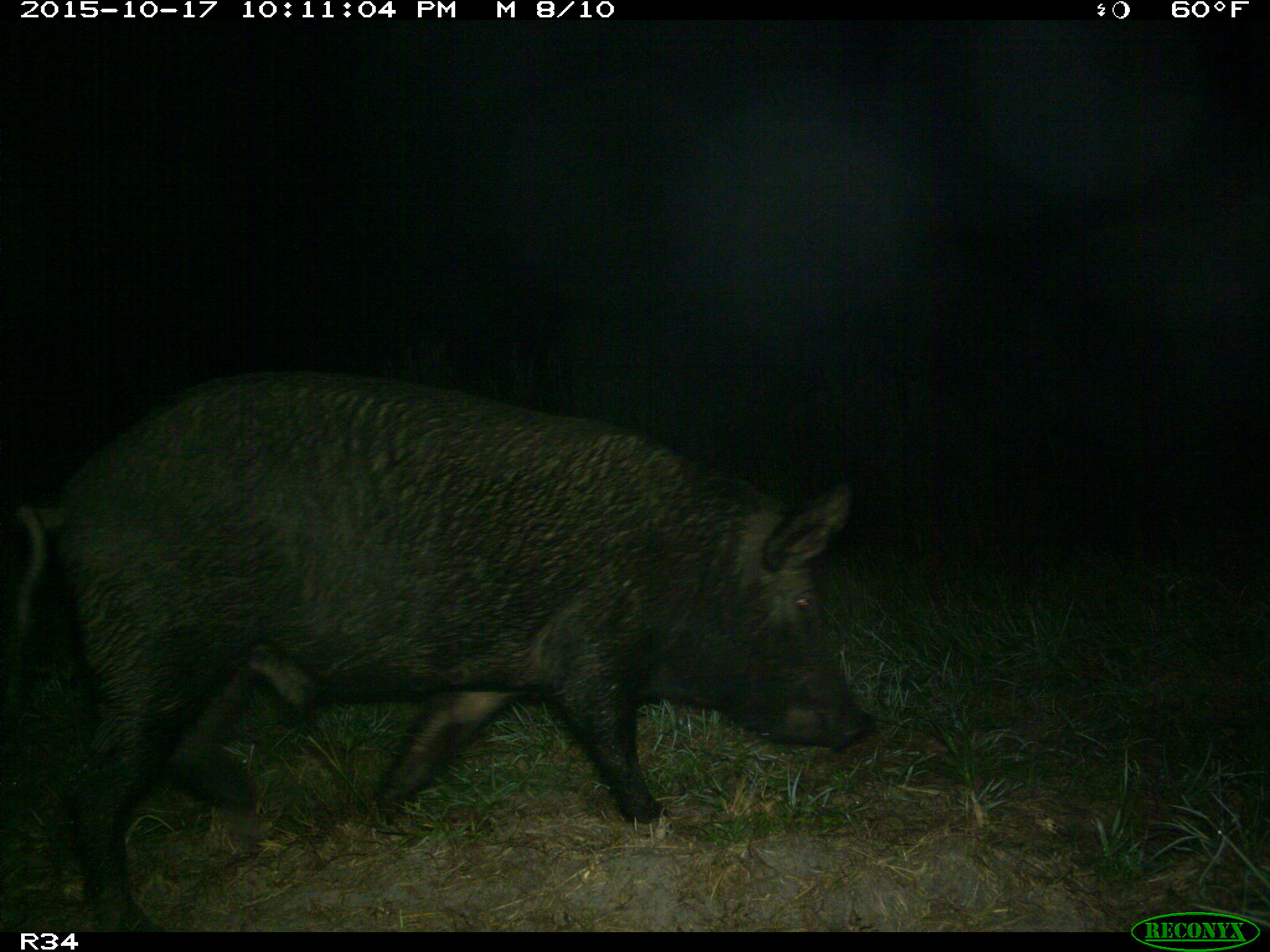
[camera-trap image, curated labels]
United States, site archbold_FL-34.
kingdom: Animalia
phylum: Chordata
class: Mammalia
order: Artiodactyla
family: Suidae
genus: Sus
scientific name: Sus scrofa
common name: wild boar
Sus scrofa (wild boar).